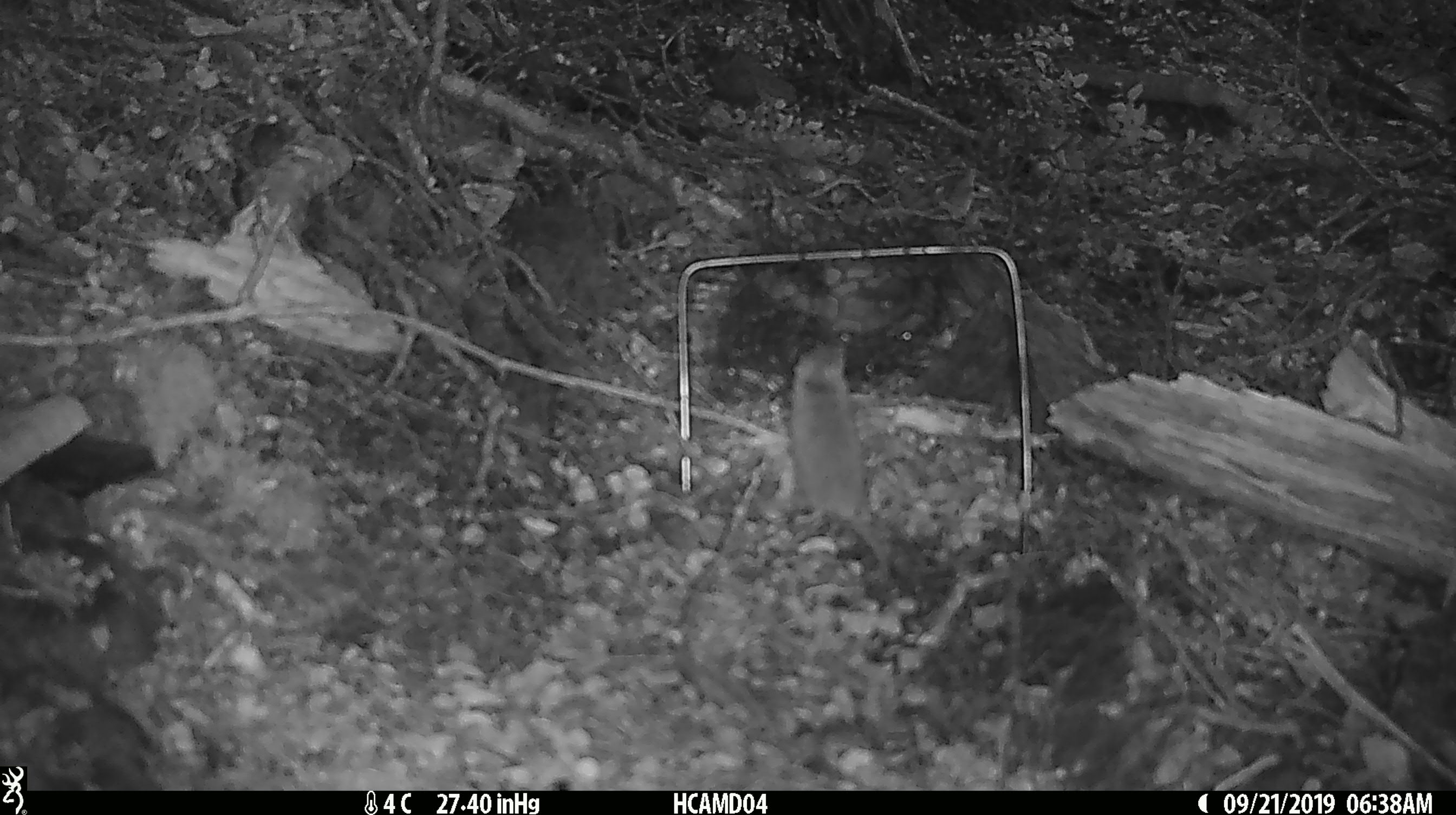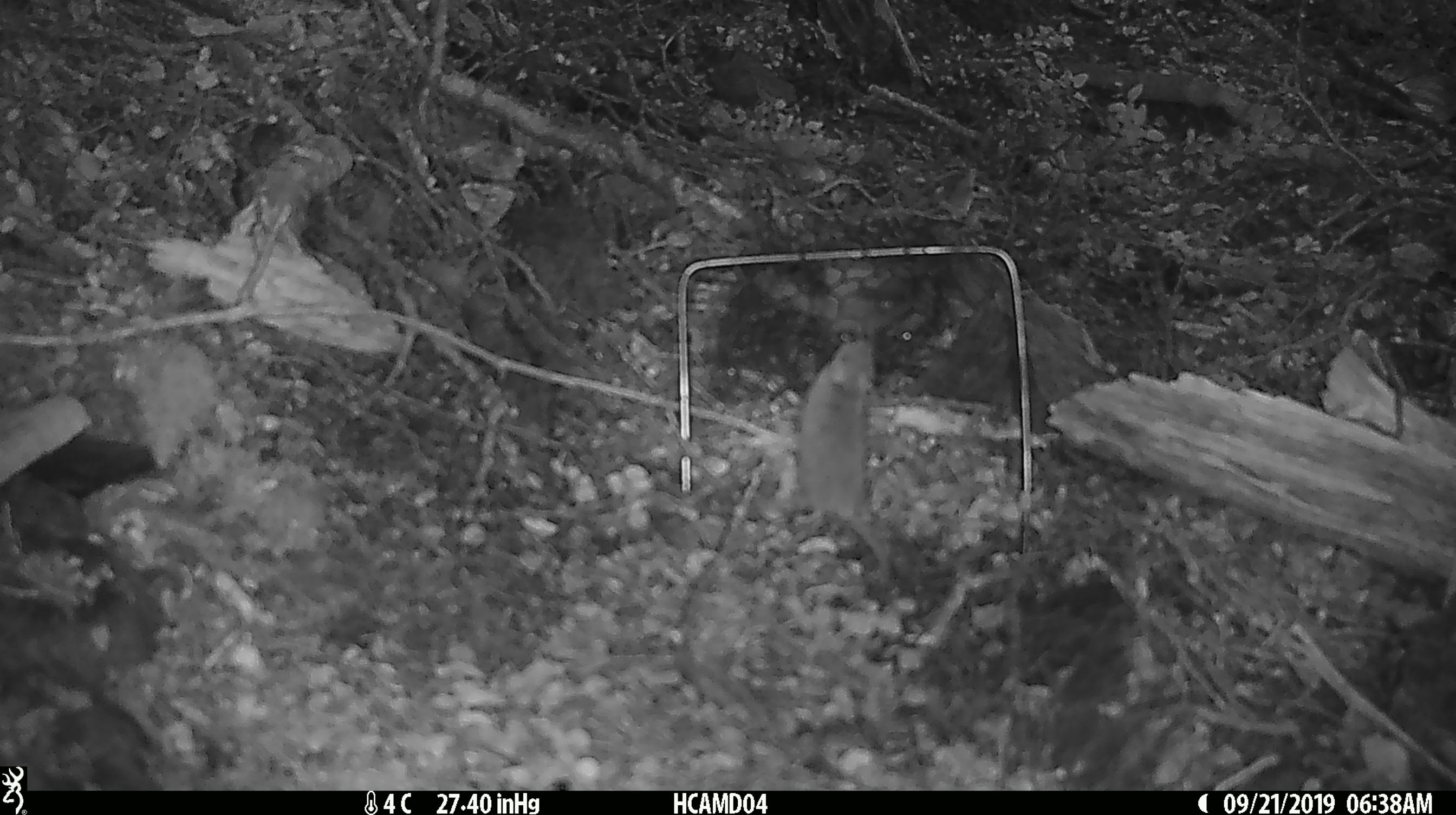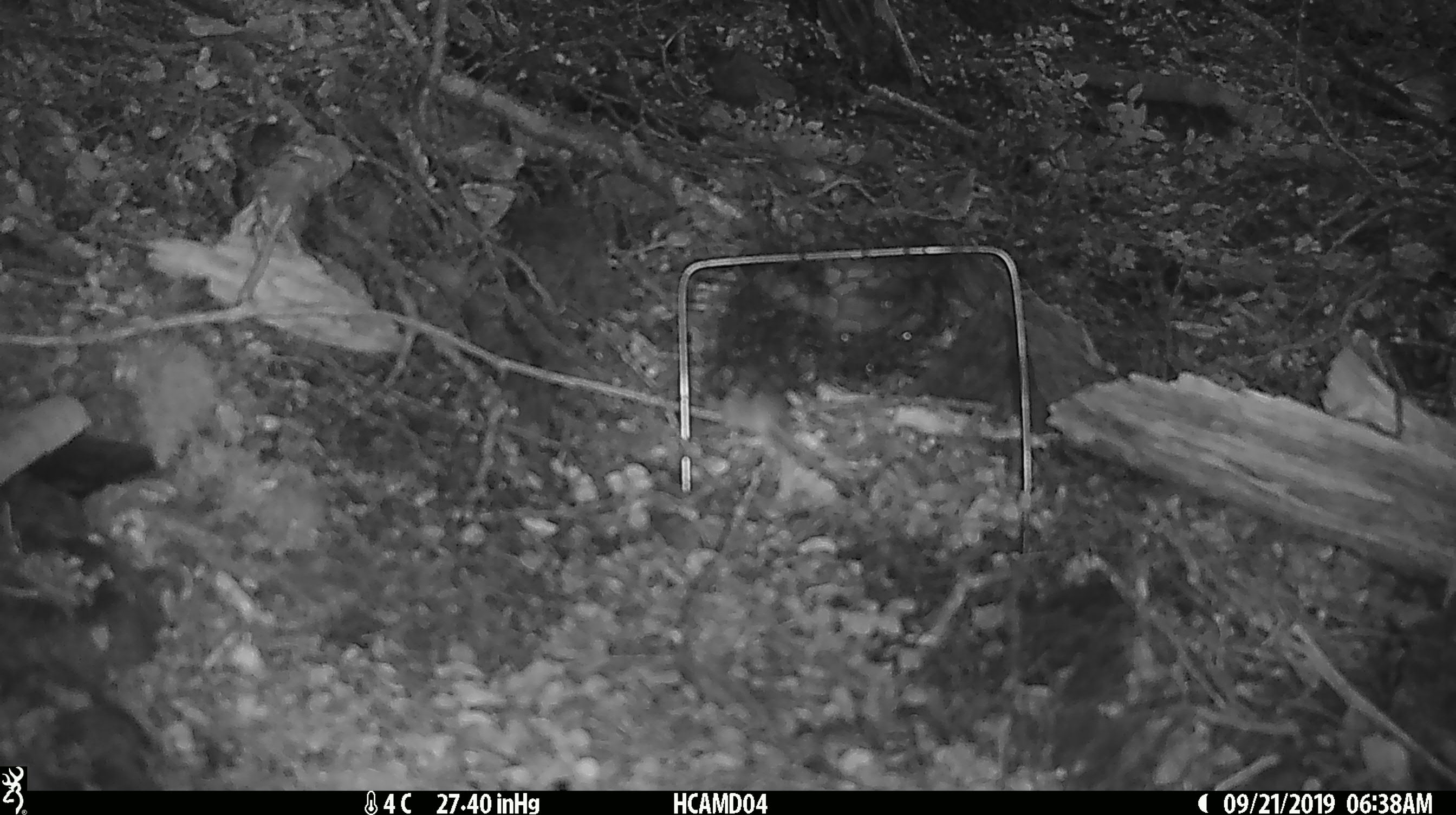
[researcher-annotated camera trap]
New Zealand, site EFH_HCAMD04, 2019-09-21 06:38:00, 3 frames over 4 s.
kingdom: Animalia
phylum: Chordata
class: Mammalia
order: Rodentia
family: Muridae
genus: Mus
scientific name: Mus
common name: mouse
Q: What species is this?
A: Mouse (Mus).